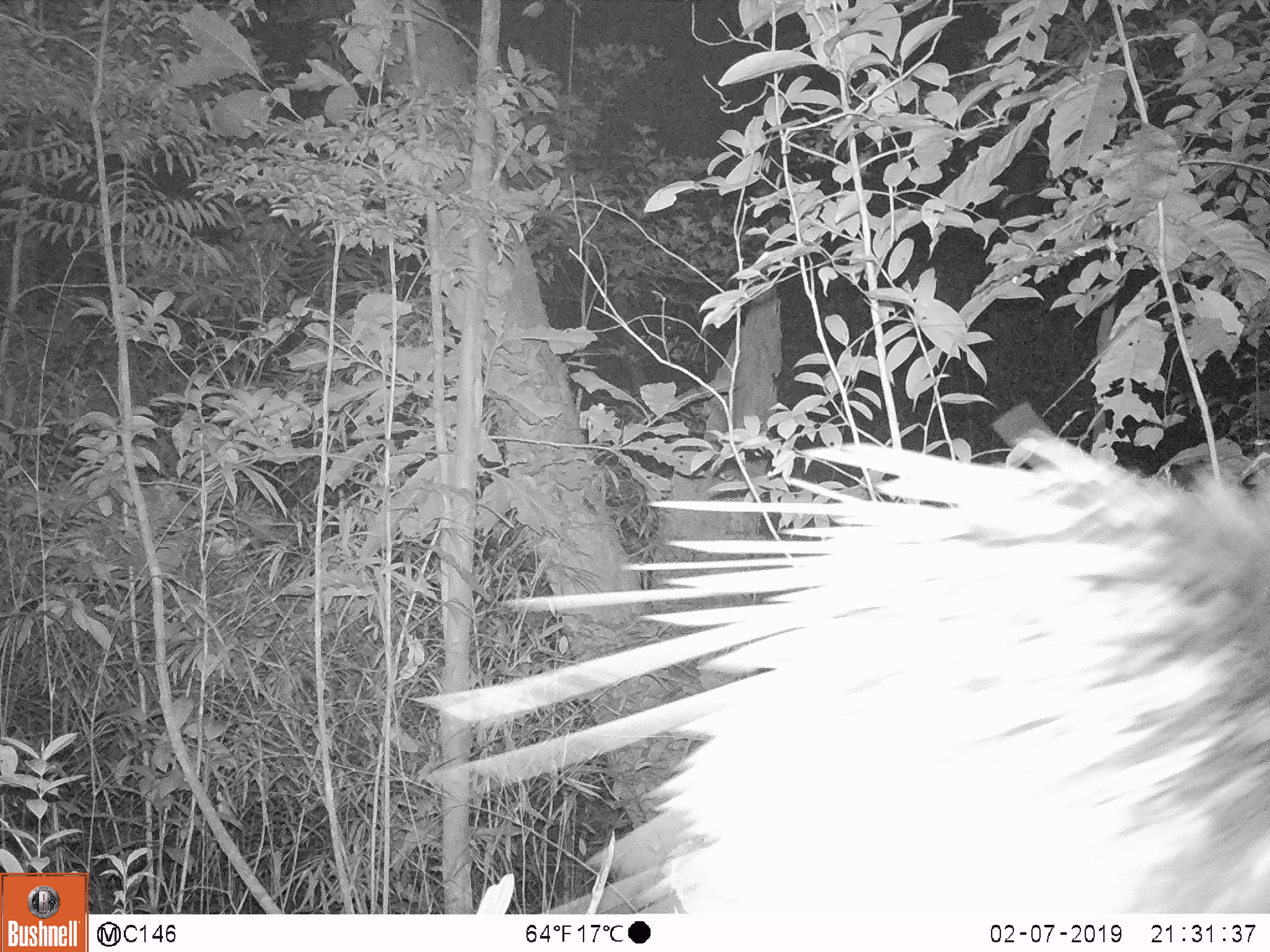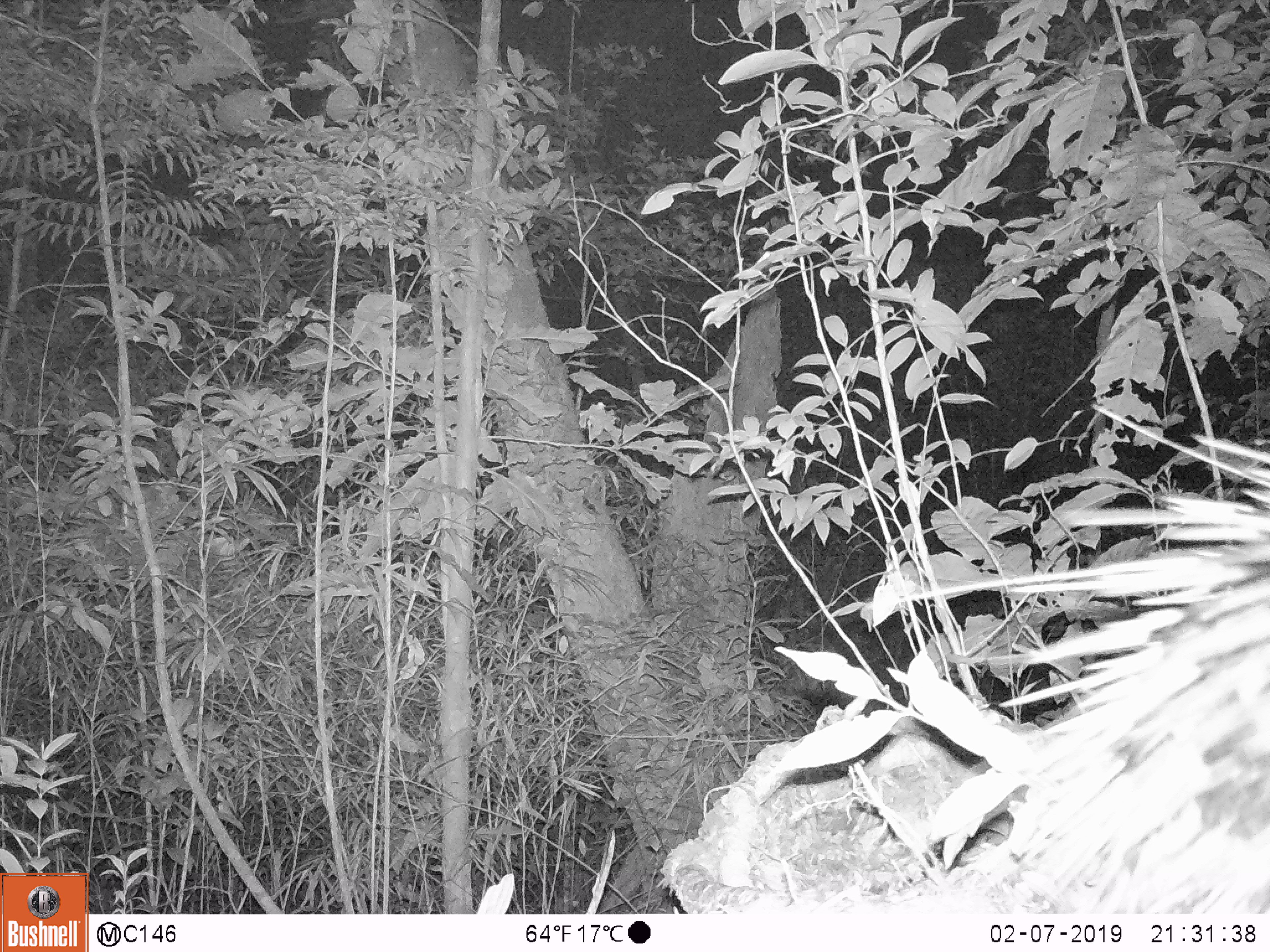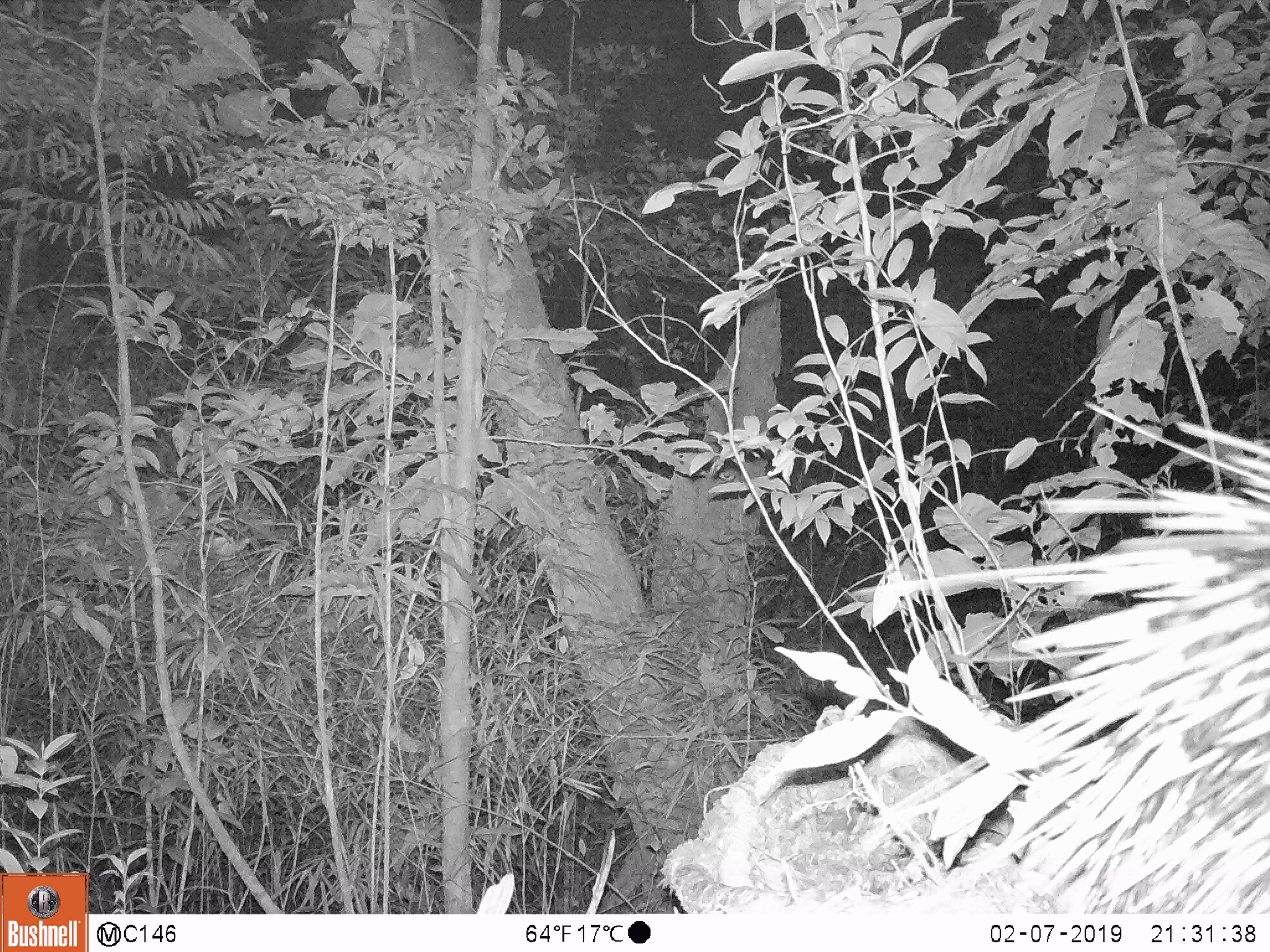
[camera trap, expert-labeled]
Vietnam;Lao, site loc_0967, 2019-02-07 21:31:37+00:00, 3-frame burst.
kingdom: Animalia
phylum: Chordata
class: Mammalia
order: Rodentia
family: Hystricidae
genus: Hystrix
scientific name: Hystrix brachyura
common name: malayan porcupine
Malayan porcupine (Hystrix brachyura). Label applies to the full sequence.